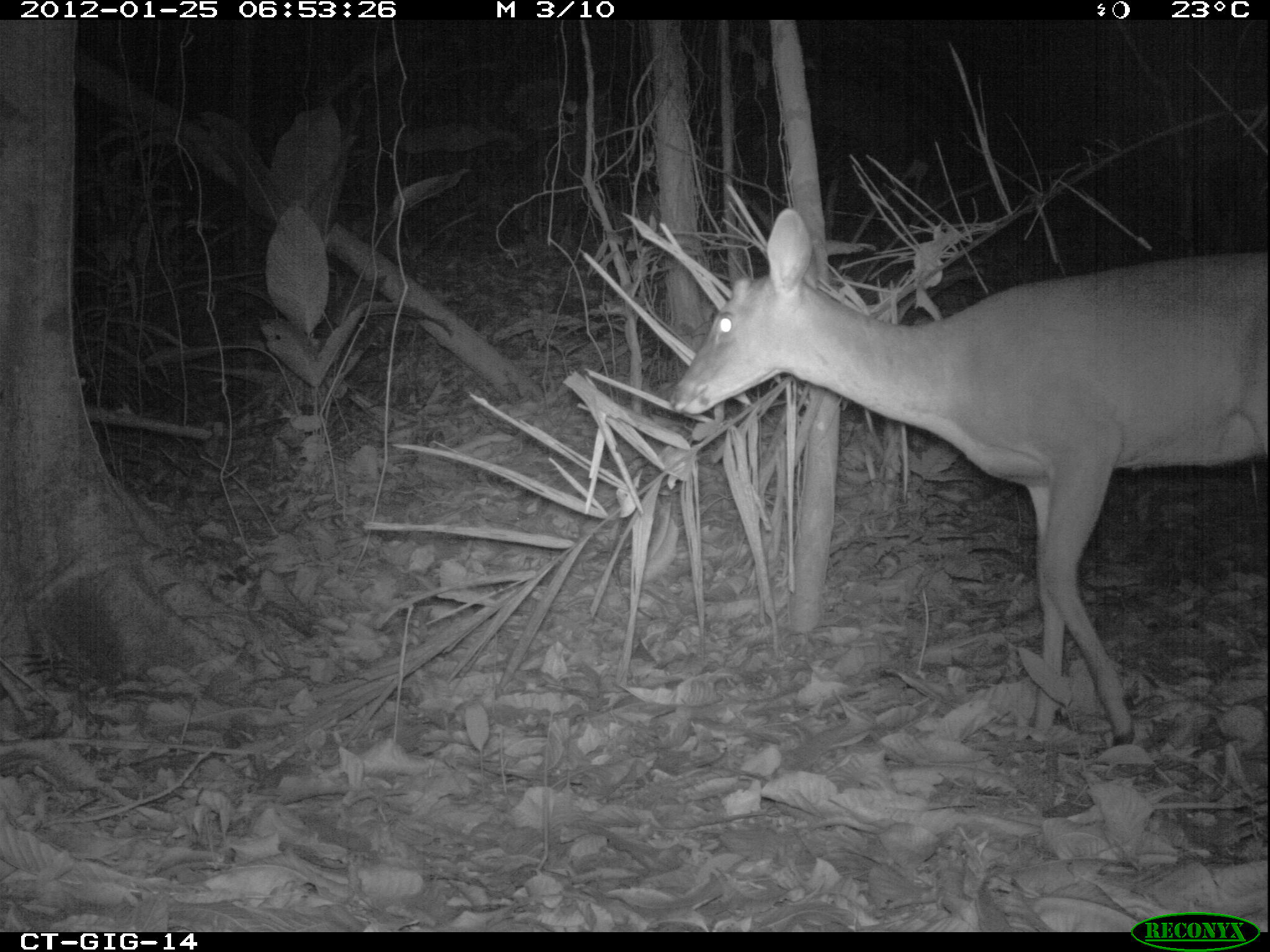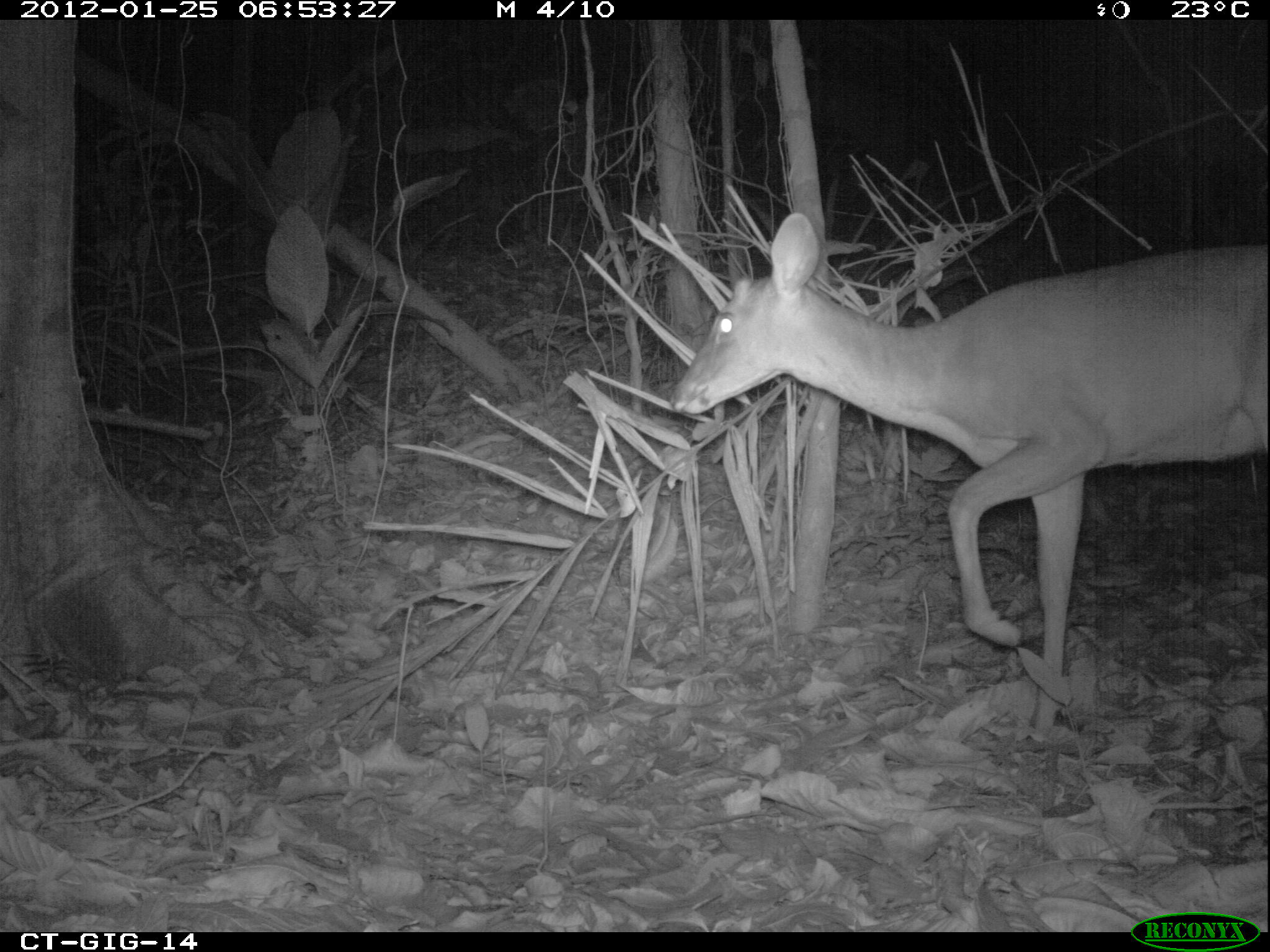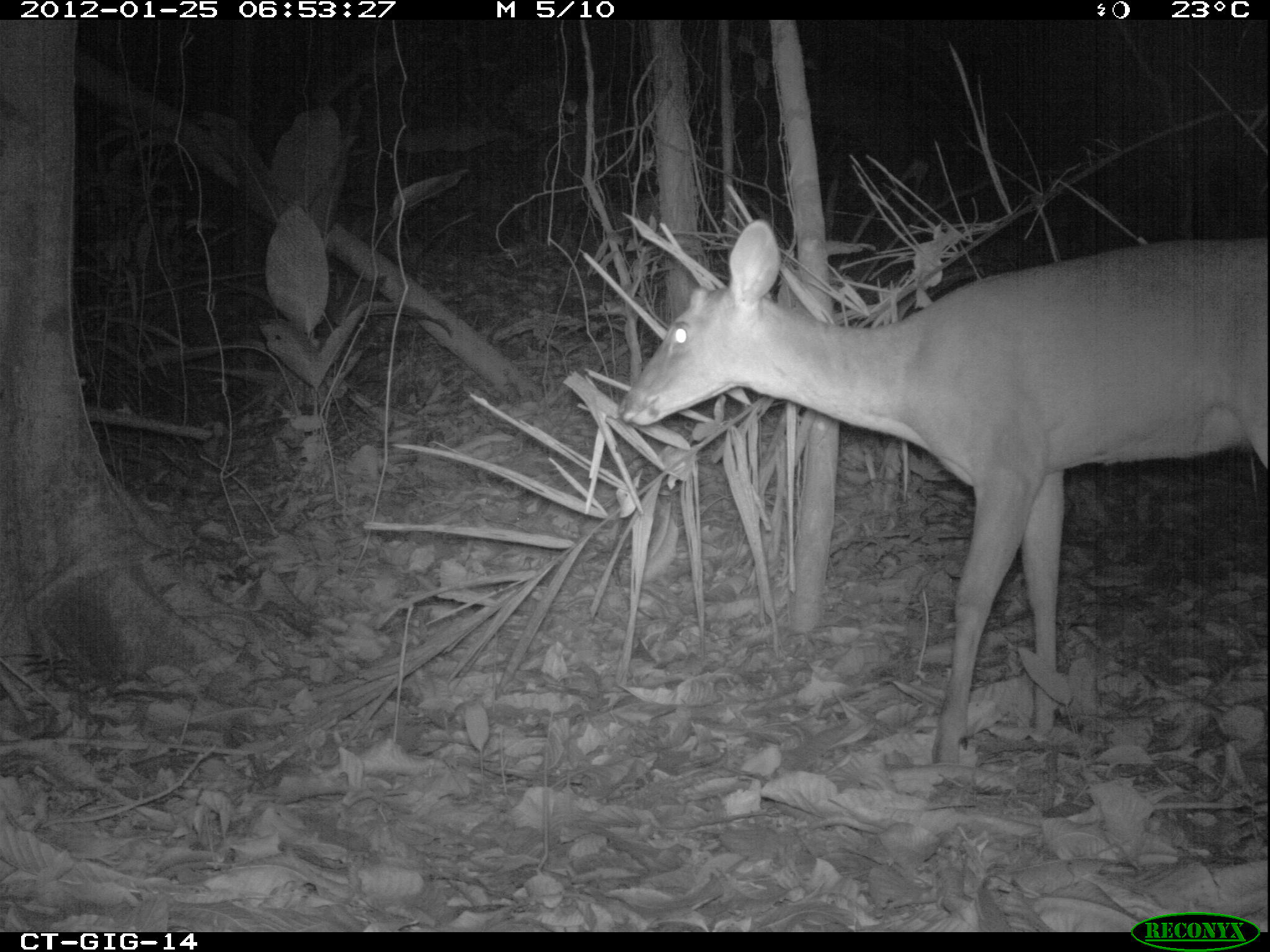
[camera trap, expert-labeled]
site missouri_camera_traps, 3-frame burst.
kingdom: Animalia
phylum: Chordata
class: Mammalia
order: Artiodactyla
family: Cervidae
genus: Odocoileus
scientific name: Odocoileus virginianus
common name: white-tailed deer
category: white tailed deer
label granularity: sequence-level